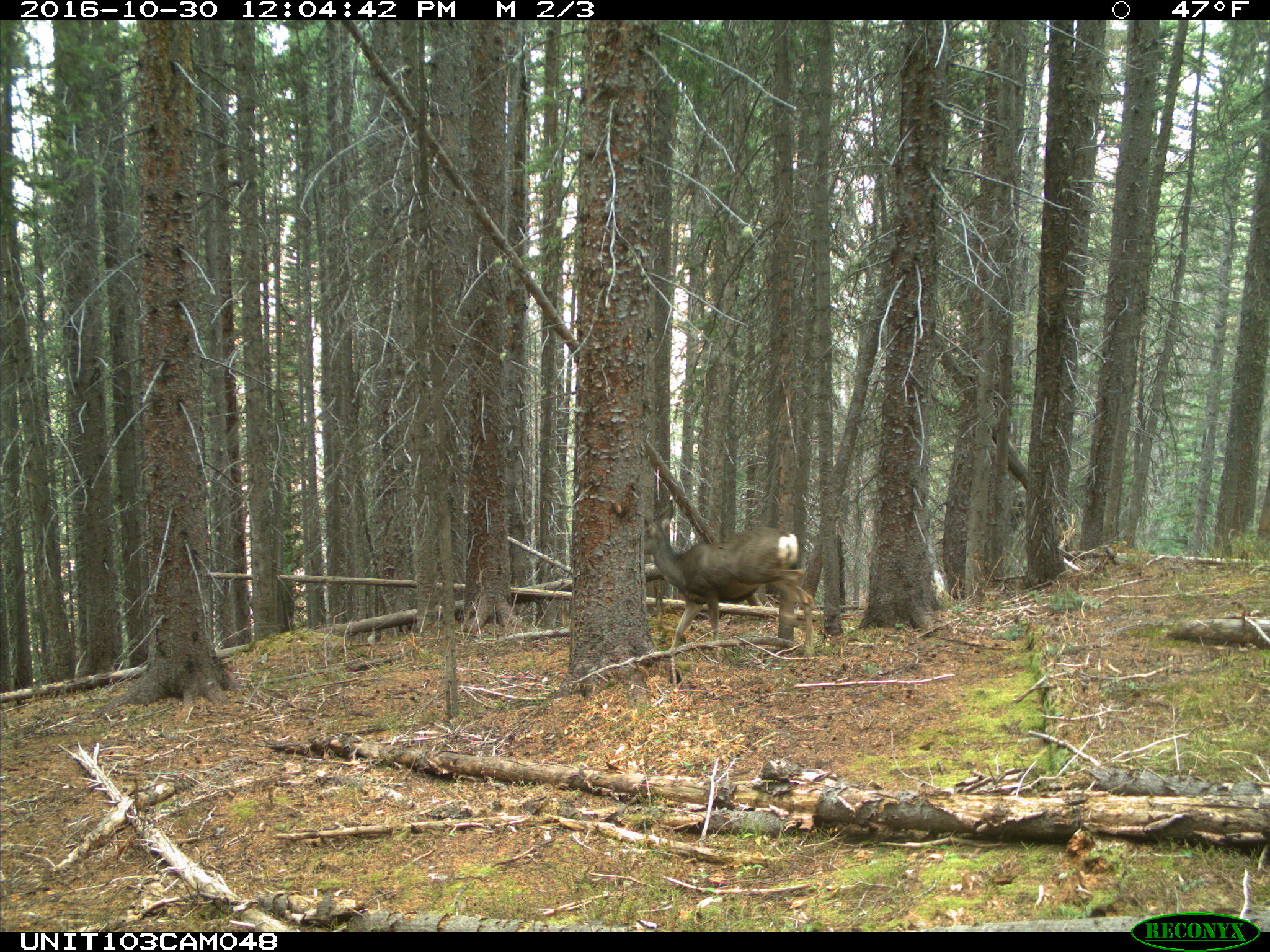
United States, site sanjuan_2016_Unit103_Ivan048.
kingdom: Animalia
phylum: Chordata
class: Mammalia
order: Artiodactyla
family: Cervidae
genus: Odocoileus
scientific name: Odocoileus hemionus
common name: mule deer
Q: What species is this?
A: Odocoileus hemionus (mule deer).